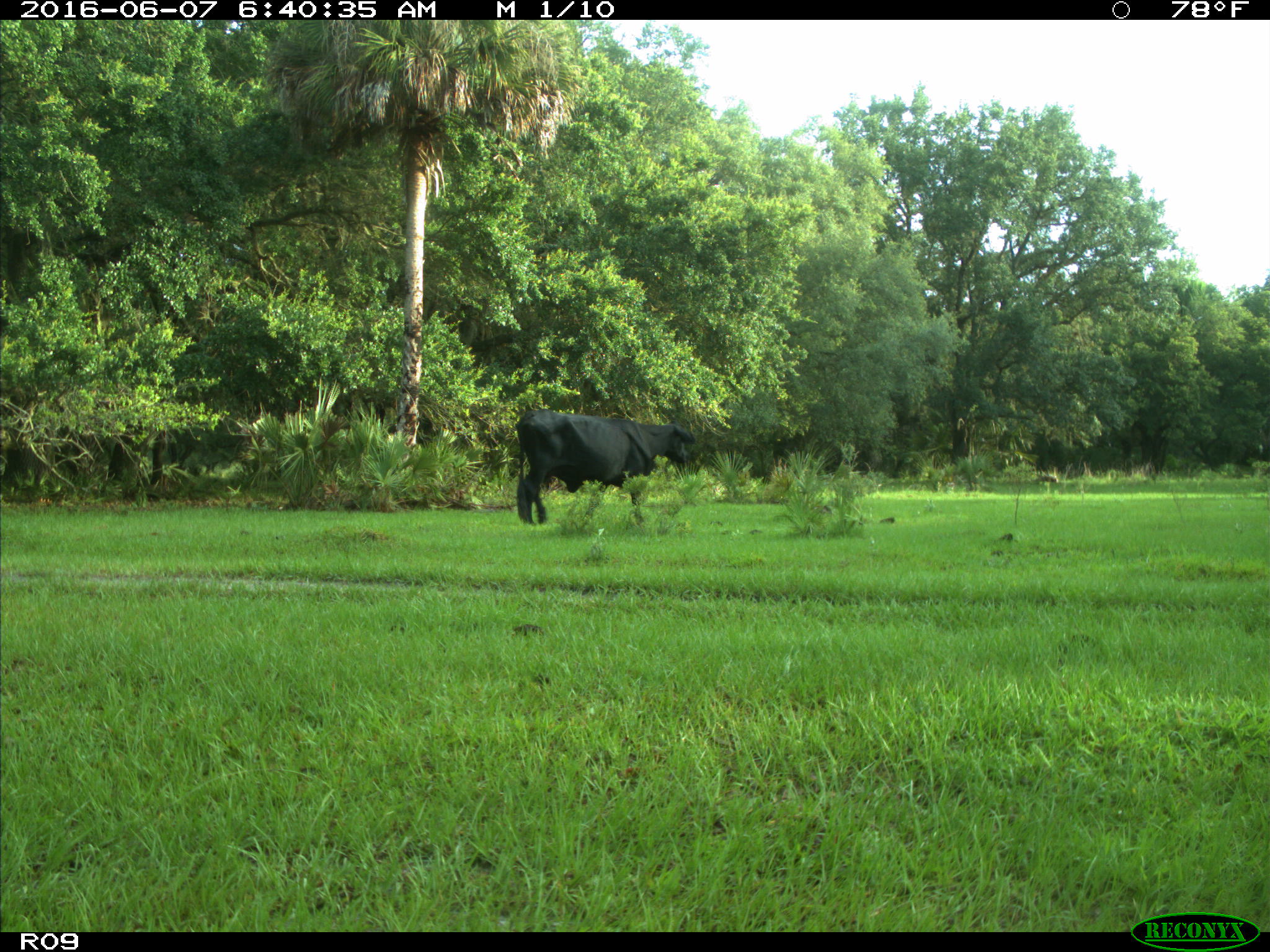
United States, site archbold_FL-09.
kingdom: Animalia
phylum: Chordata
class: Mammalia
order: Artiodactyla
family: Bovidae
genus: Bos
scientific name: Bos taurus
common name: domestic cow